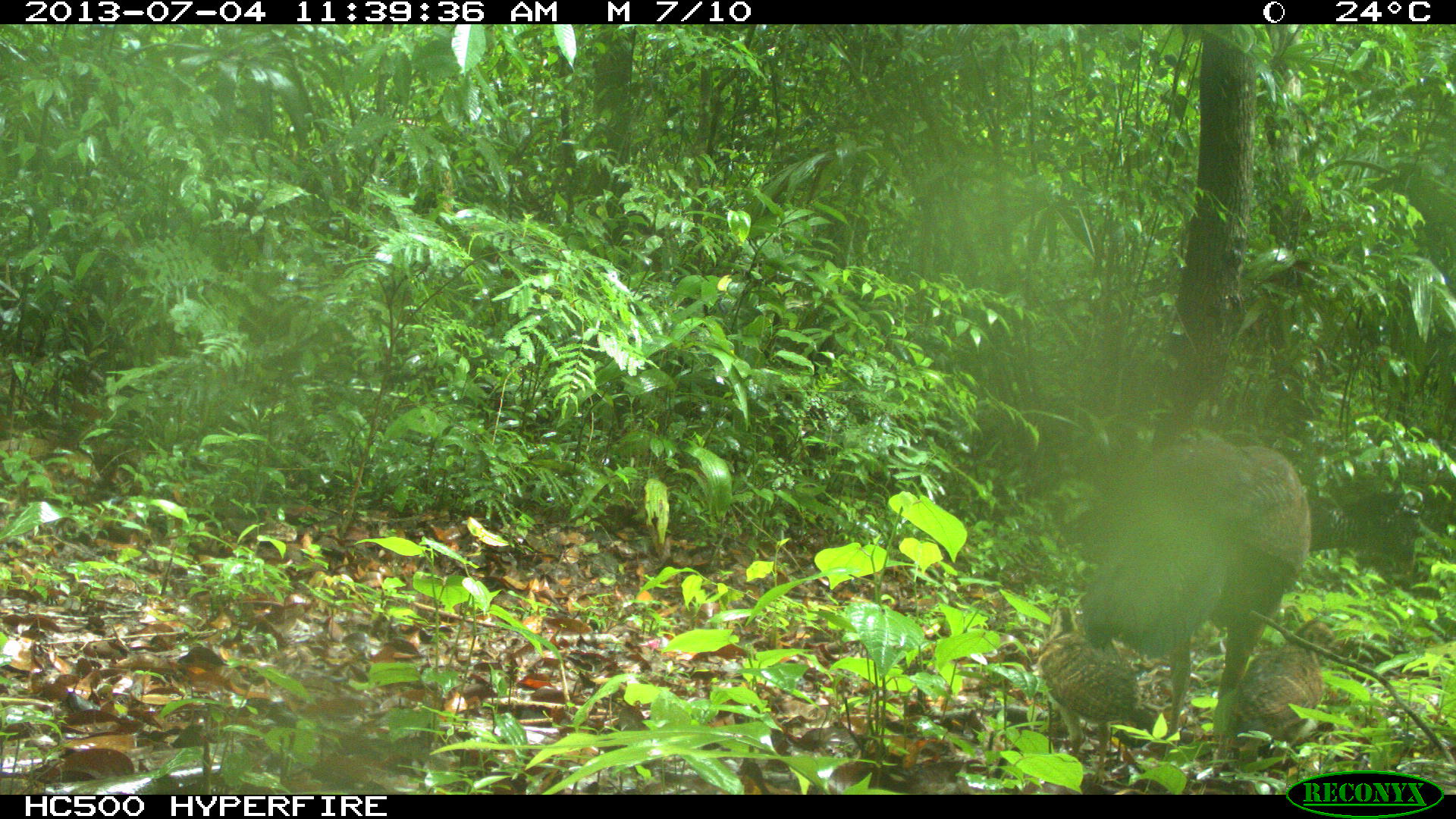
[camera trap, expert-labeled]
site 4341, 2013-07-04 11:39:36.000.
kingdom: Animalia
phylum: Chordata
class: Aves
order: Galliformes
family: Cracidae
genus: Crax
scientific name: Crax rubra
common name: great curassow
Crax rubra (great curassow), count 3.